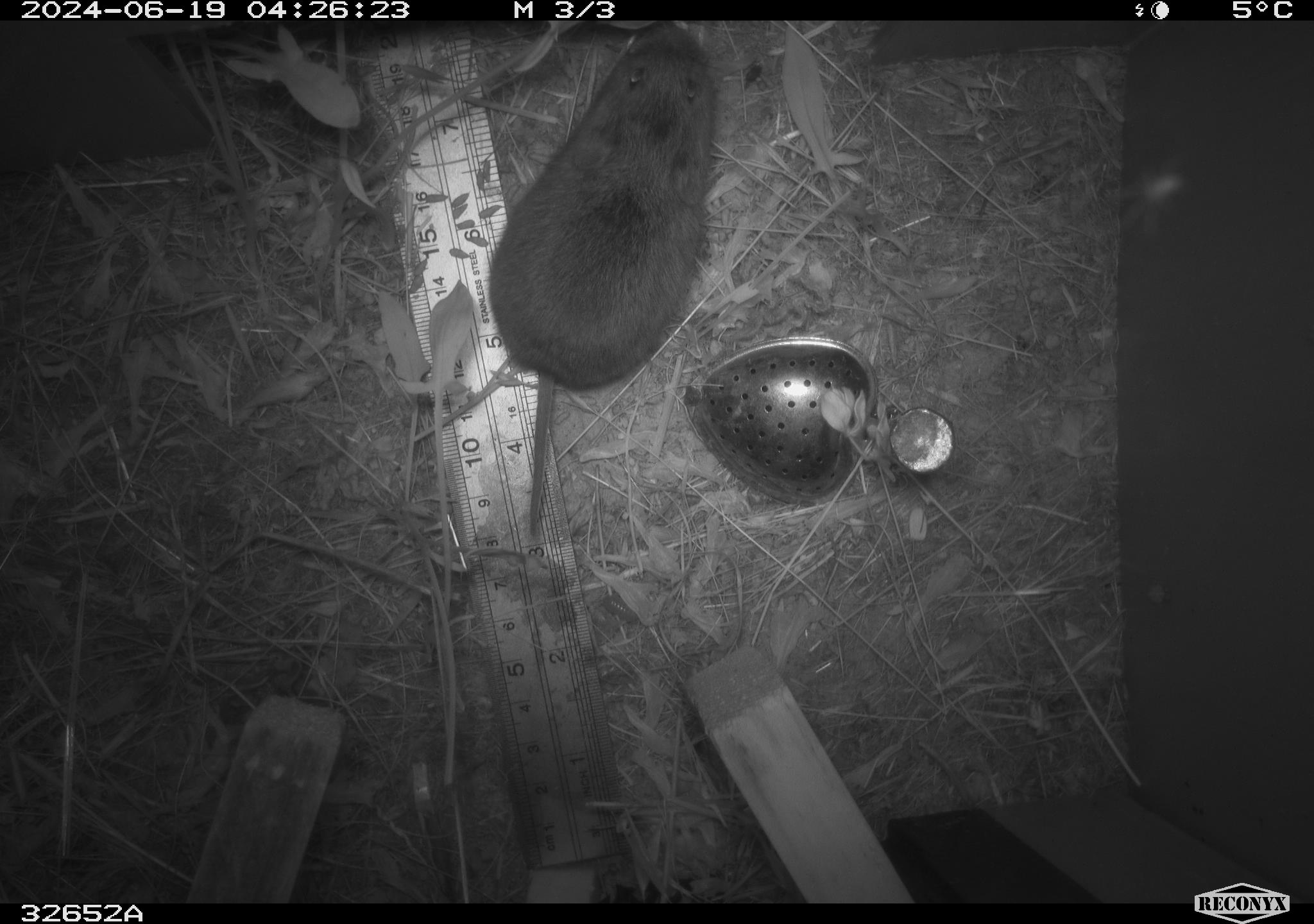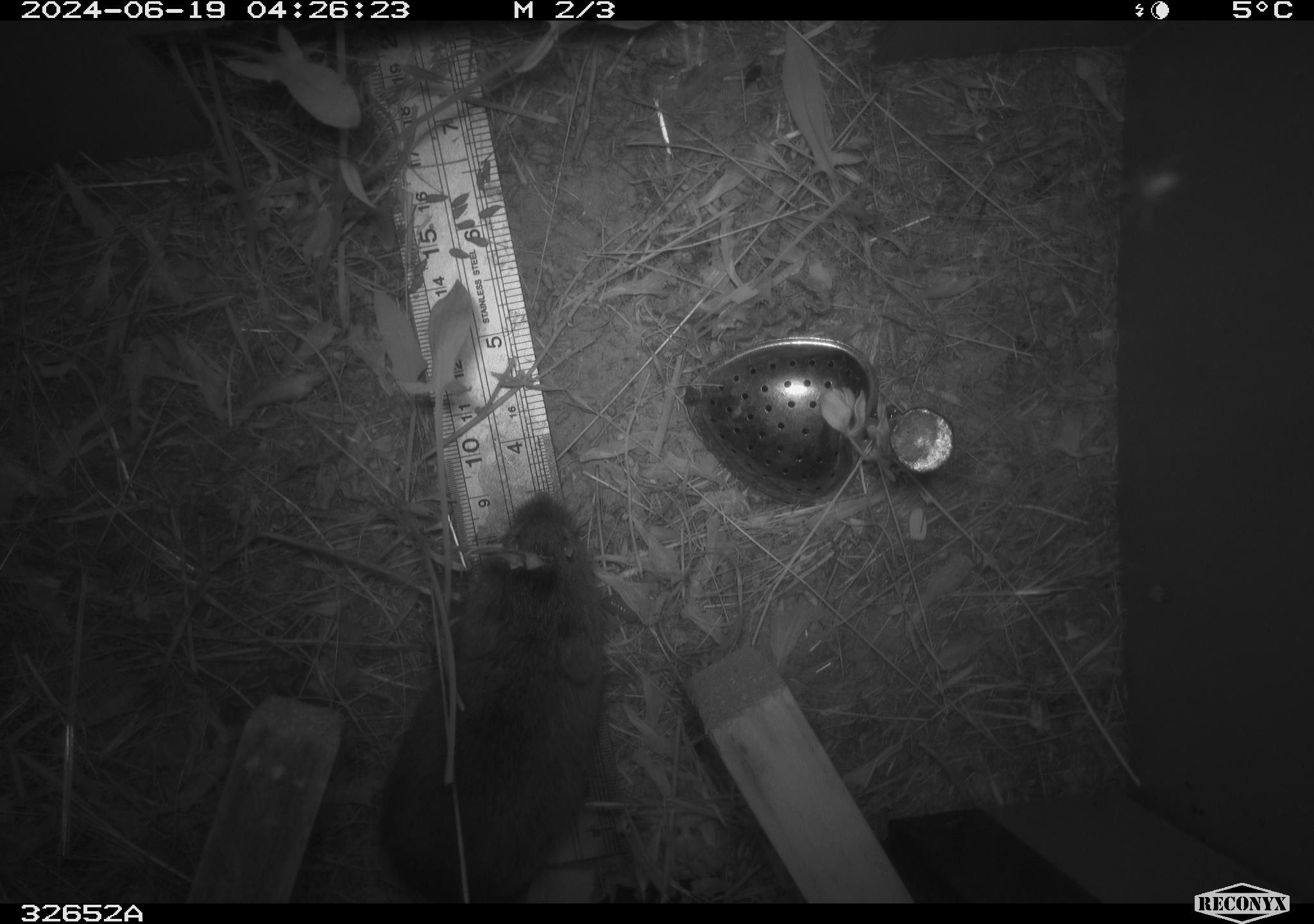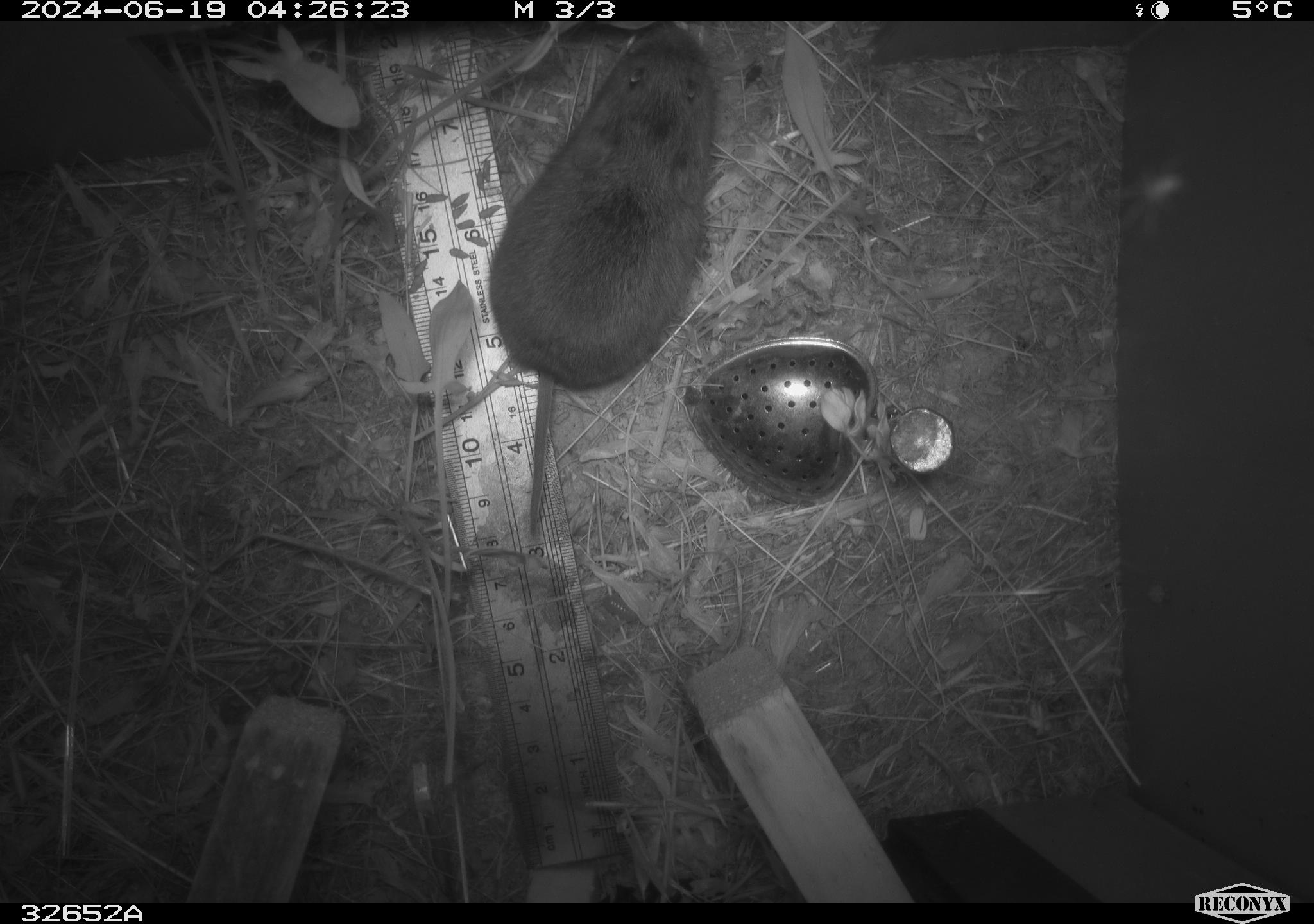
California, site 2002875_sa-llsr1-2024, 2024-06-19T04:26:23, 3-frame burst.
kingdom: Animalia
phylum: Chordata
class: Mammalia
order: Rodentia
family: Cricetidae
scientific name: Arvicolinae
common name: voles, lemmings, and muskrats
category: arvicolinae subfamily